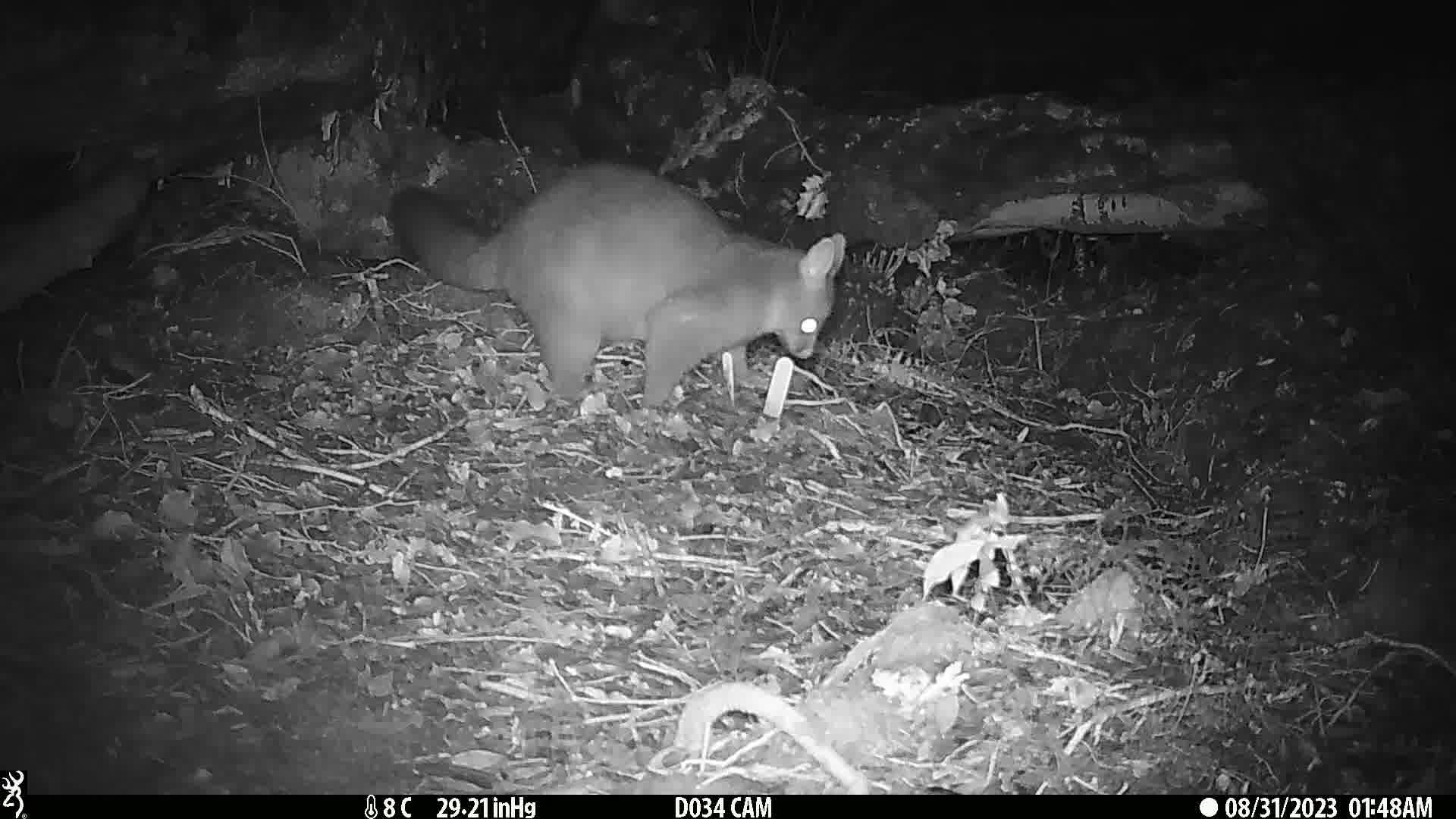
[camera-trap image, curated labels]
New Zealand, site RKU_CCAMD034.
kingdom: Animalia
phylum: Chordata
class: Mammalia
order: Diprotodontia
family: Phalangeridae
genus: Trichosurus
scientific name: Trichosurus vulpecula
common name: common brushtail possum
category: possum